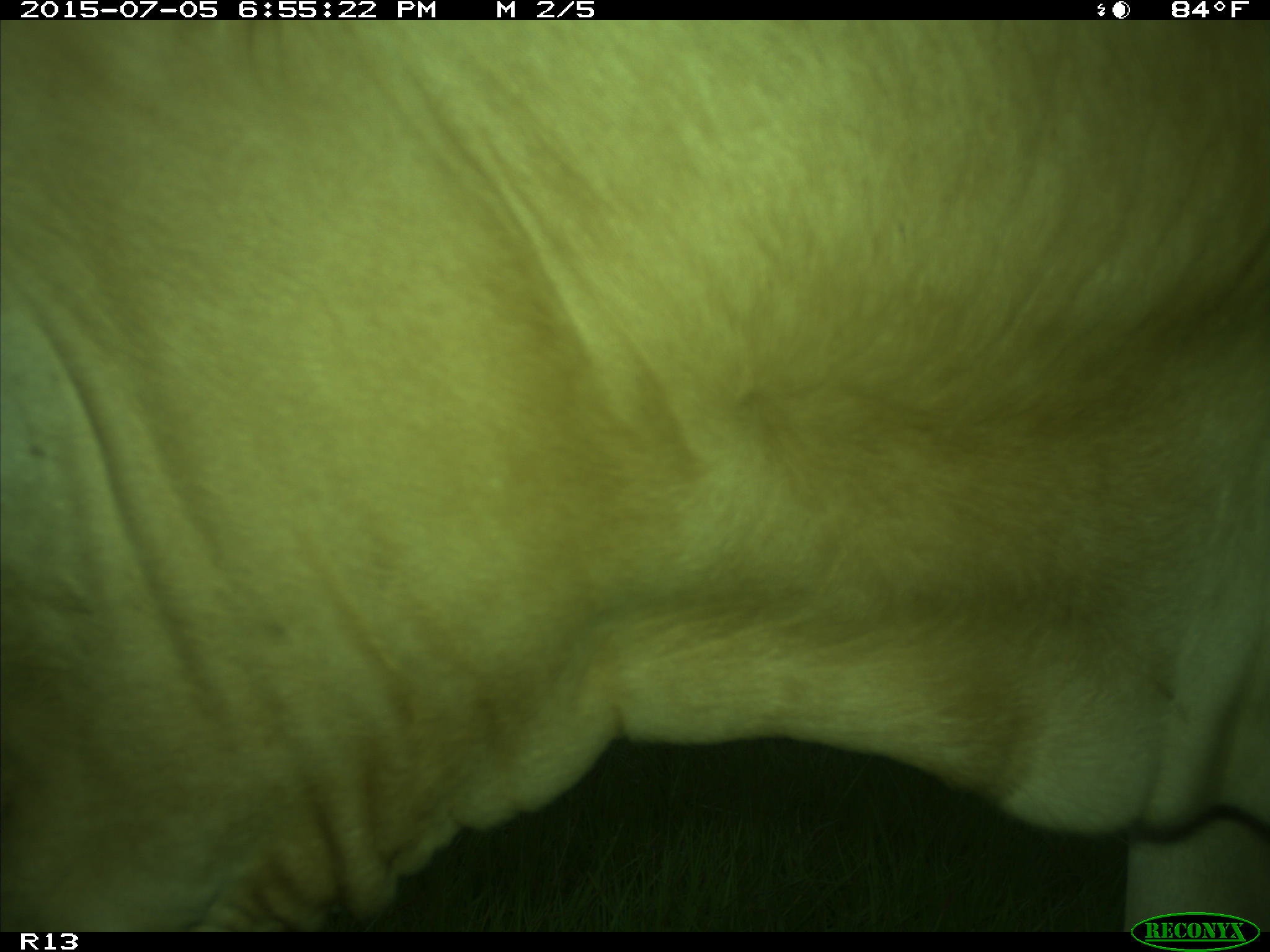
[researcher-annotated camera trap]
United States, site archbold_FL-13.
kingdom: Animalia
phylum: Chordata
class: Mammalia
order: Artiodactyla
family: Bovidae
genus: Bos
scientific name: Bos taurus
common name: domestic cow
Bos taurus (domestic cow).